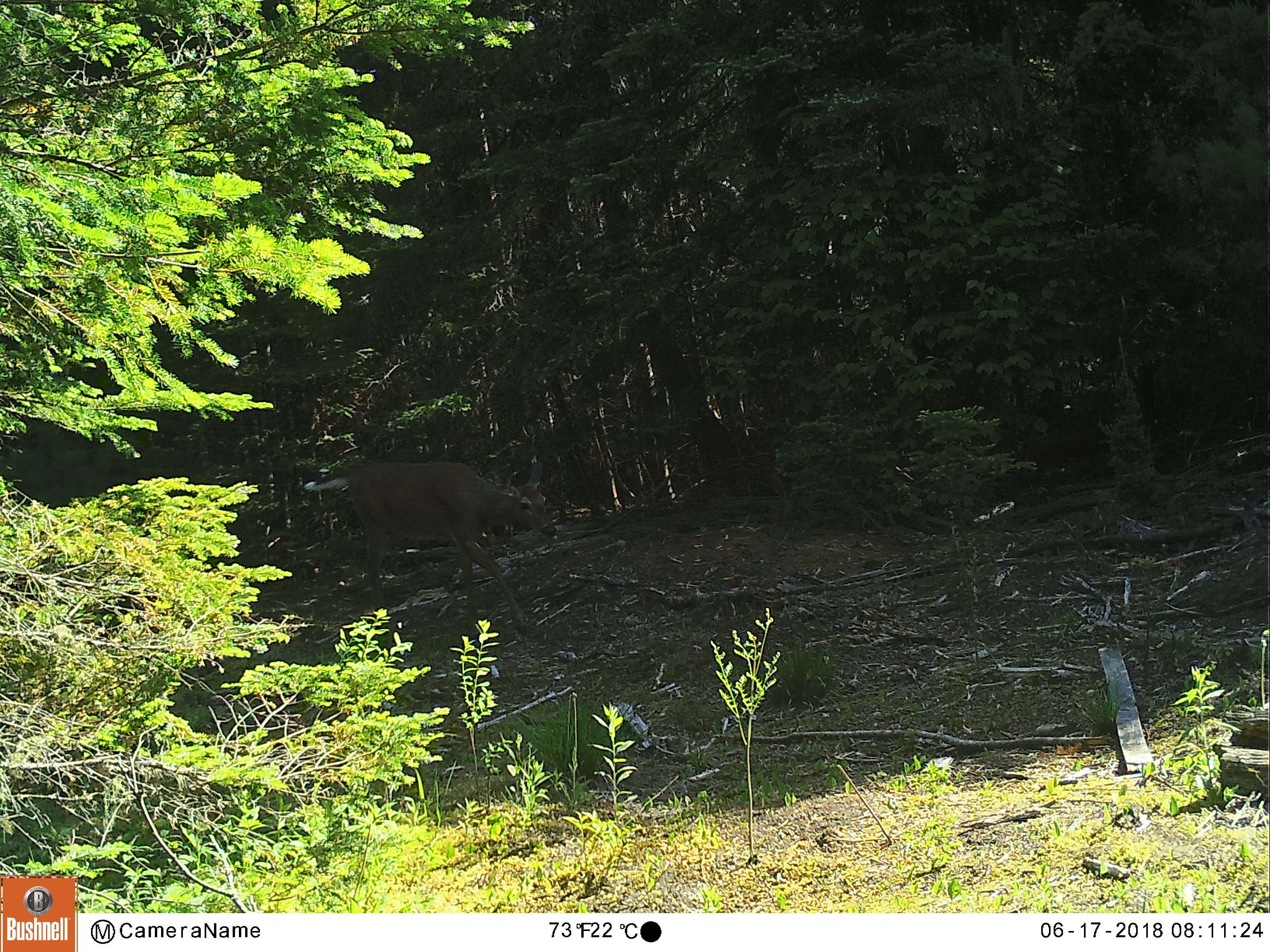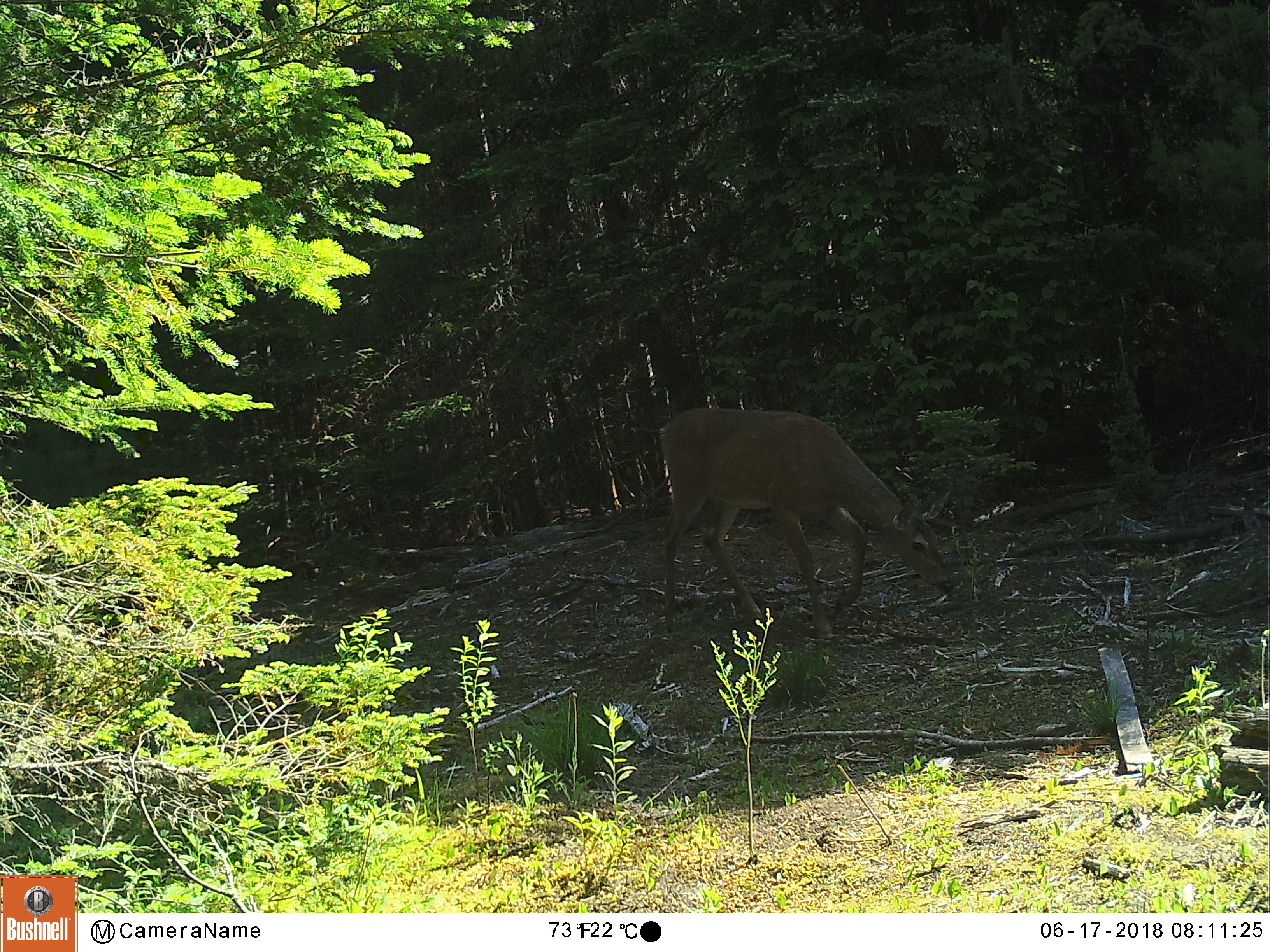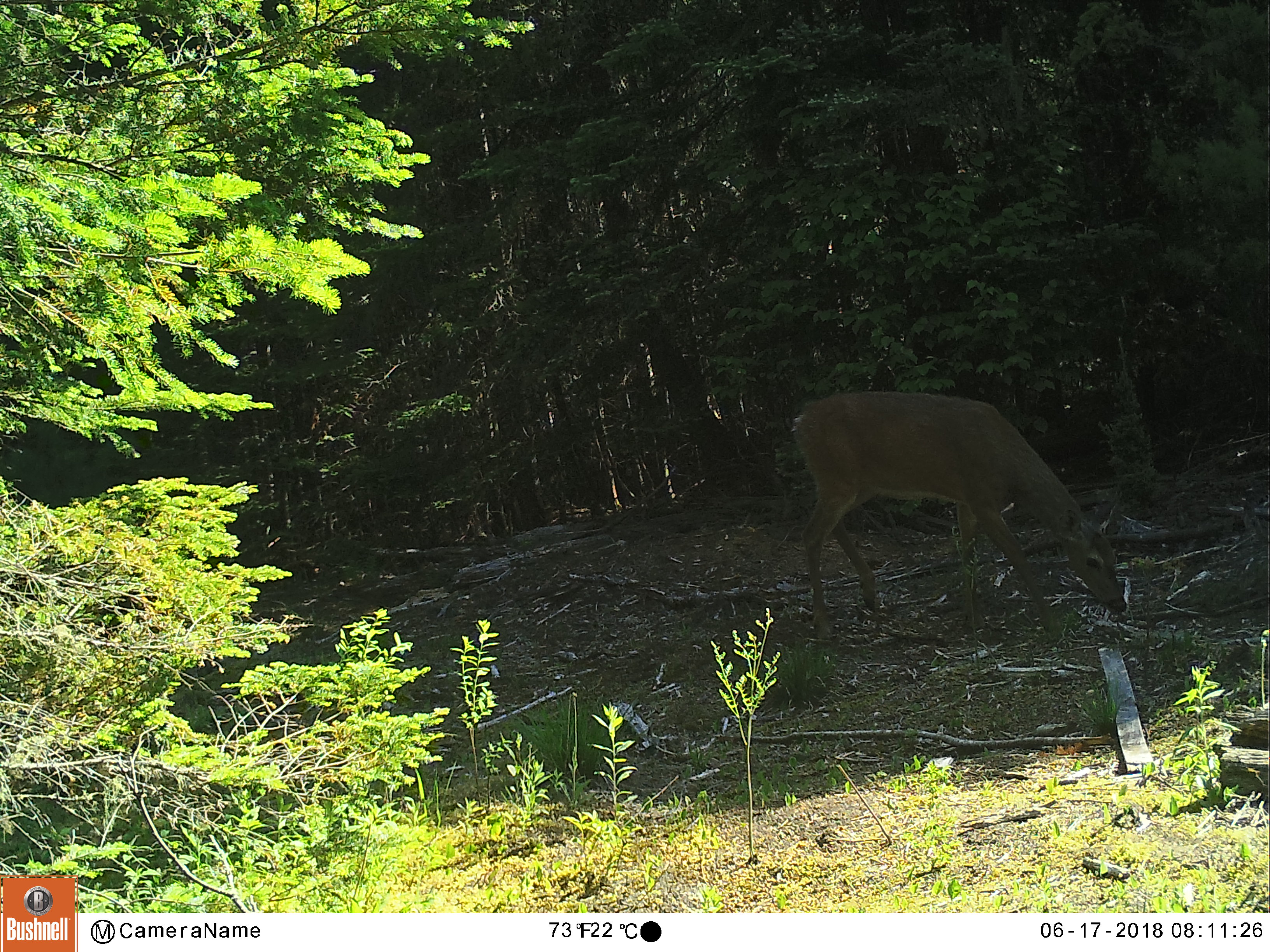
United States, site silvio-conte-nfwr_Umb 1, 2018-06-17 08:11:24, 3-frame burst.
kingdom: Animalia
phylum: Chordata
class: Mammalia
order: Artiodactyla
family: Cervidae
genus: Odocoileus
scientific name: Odocoileus virginianus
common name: white-tailed deer